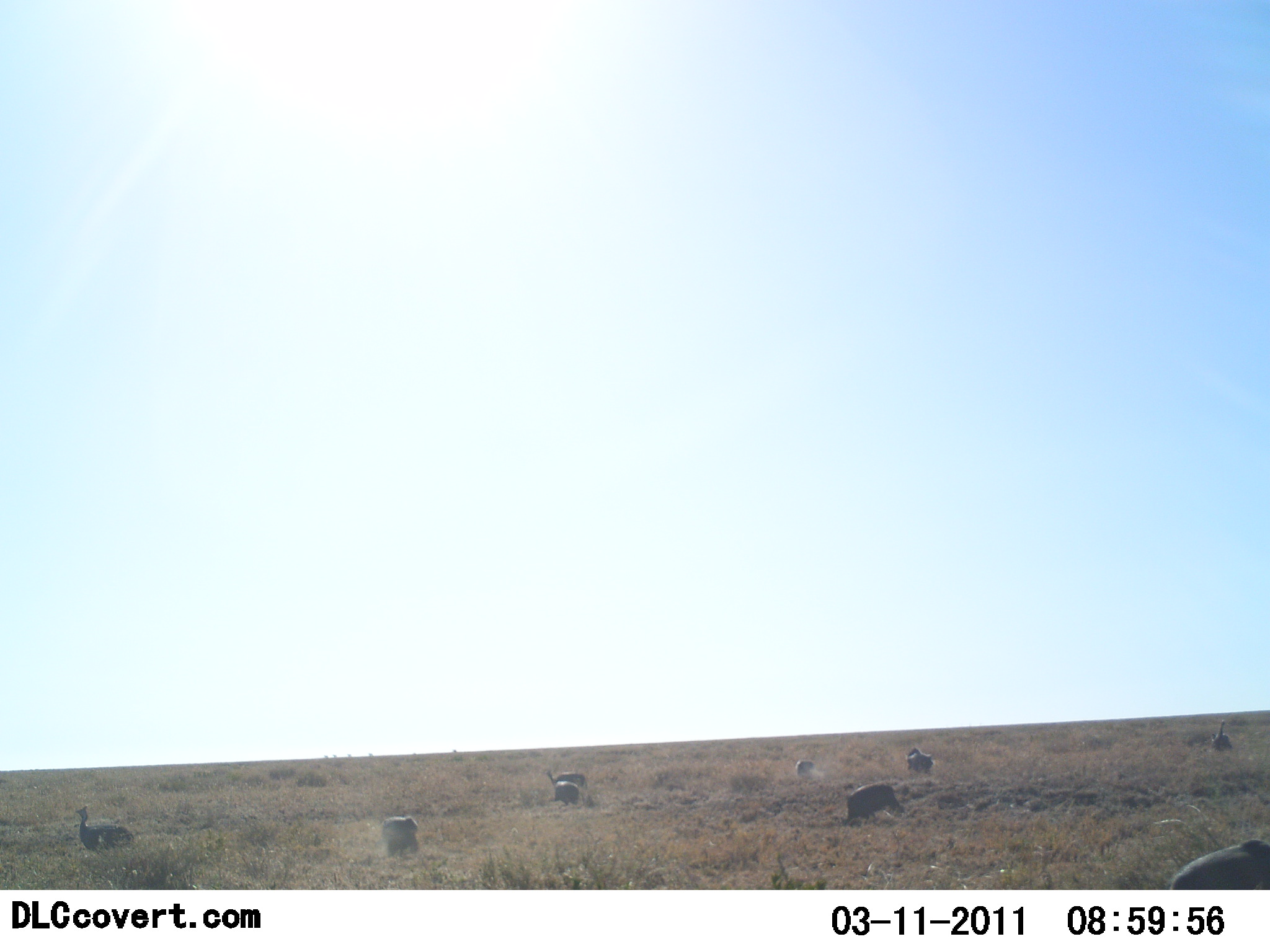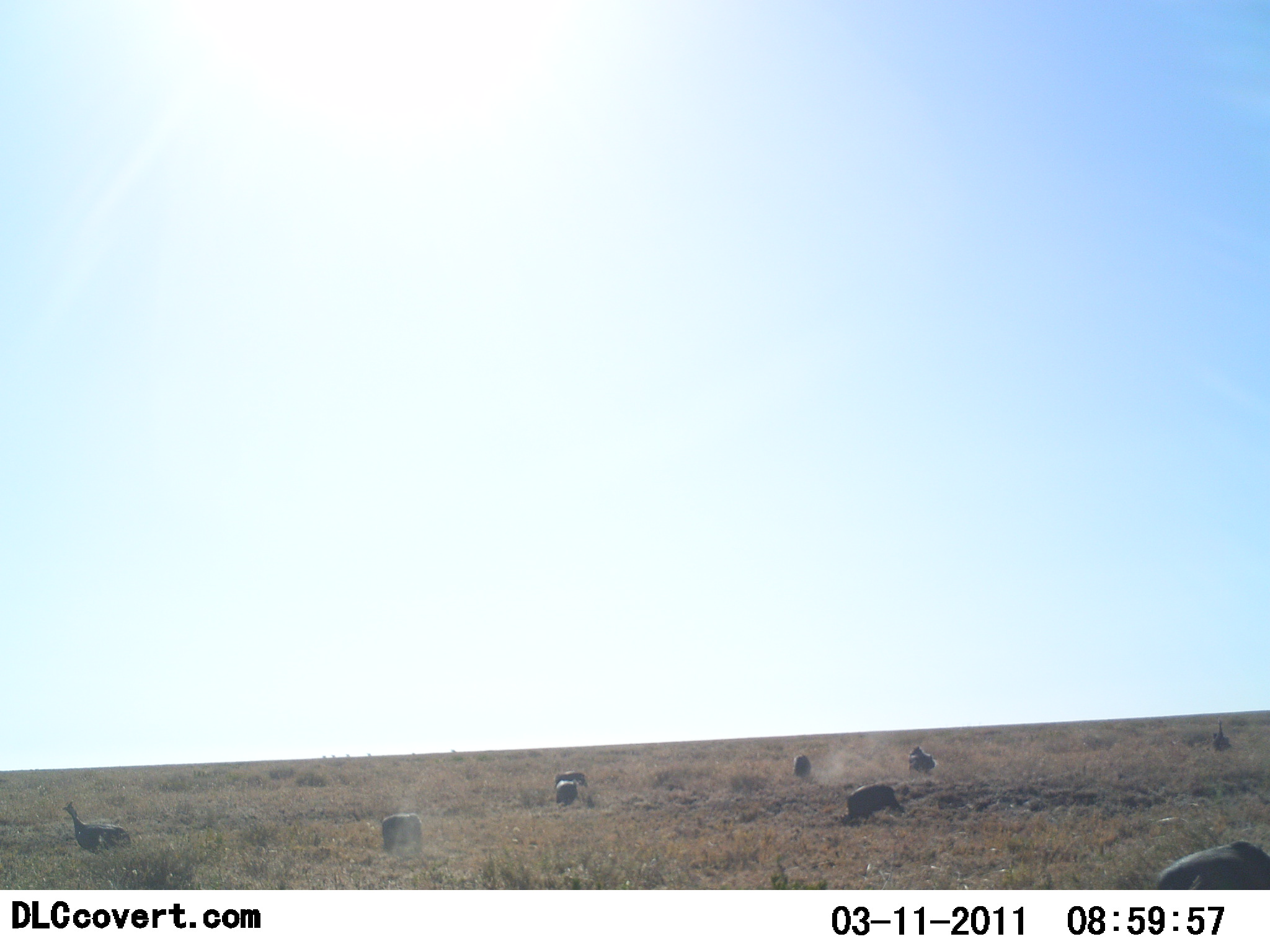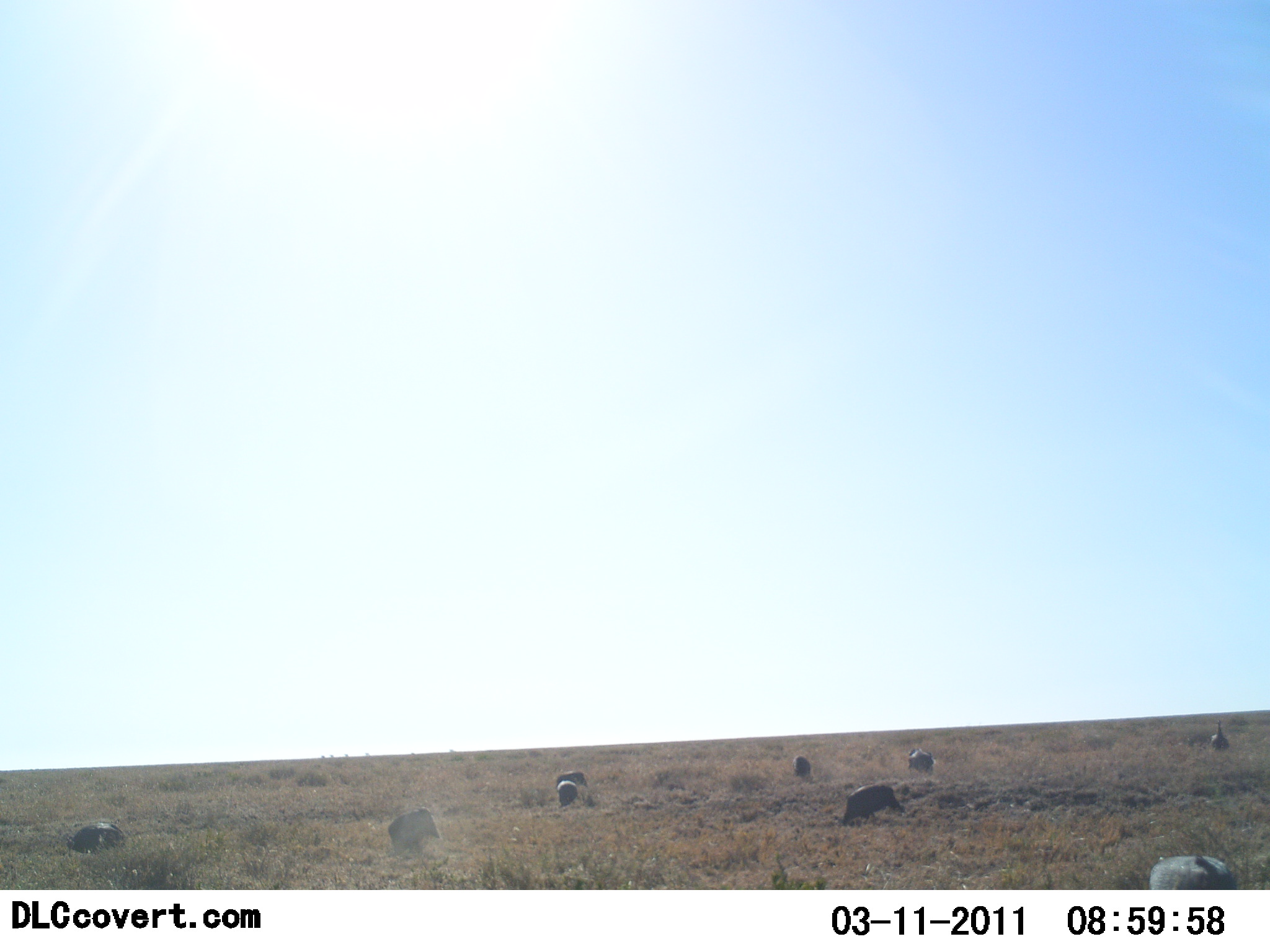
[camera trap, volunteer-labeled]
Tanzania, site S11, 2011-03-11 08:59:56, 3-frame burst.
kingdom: Animalia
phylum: Chordata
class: Aves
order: Galliformes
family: Numididae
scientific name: Numididae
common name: guinea fowl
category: guineafowl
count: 9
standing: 23%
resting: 0%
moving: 15%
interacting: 0%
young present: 0%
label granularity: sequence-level